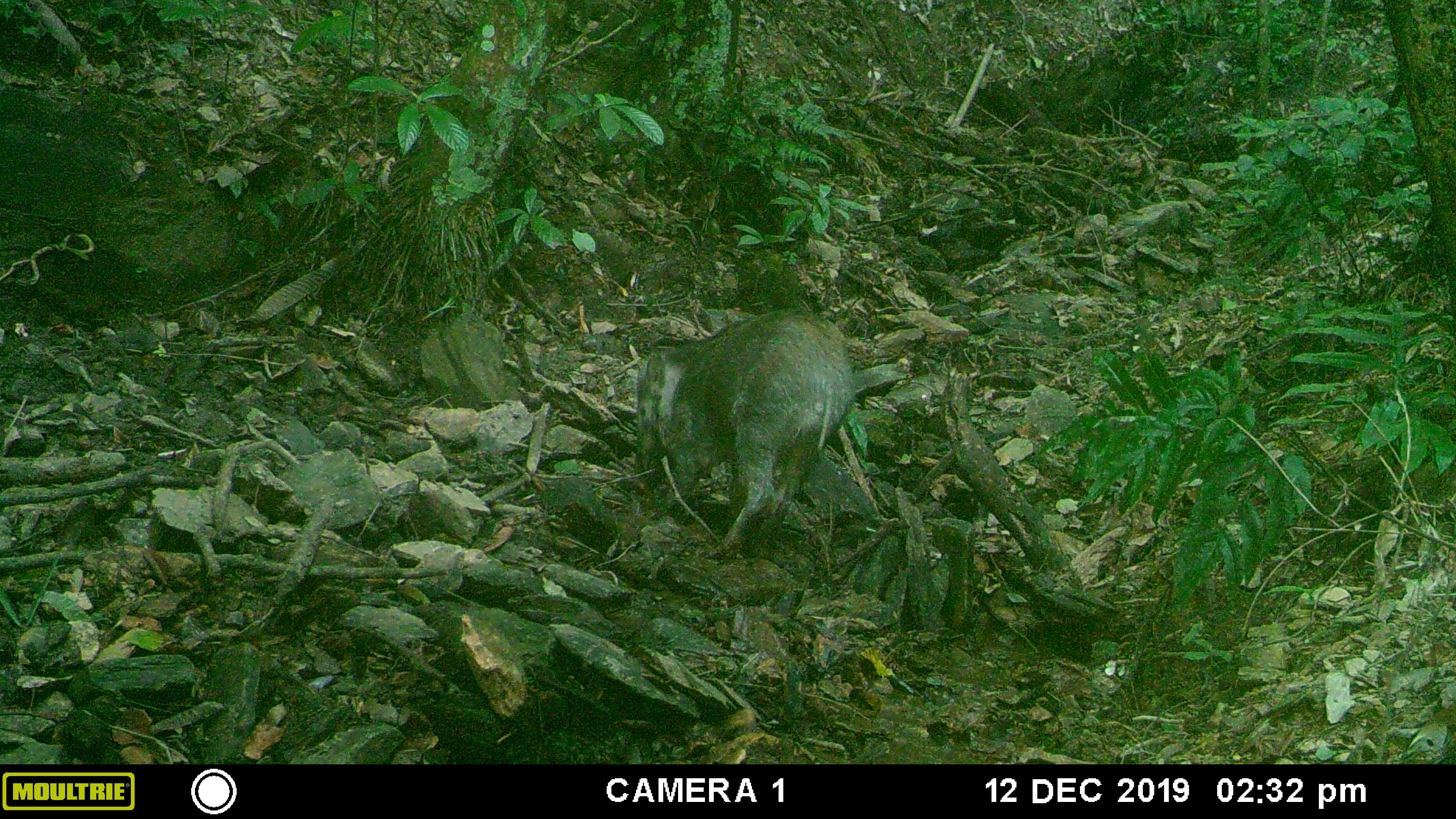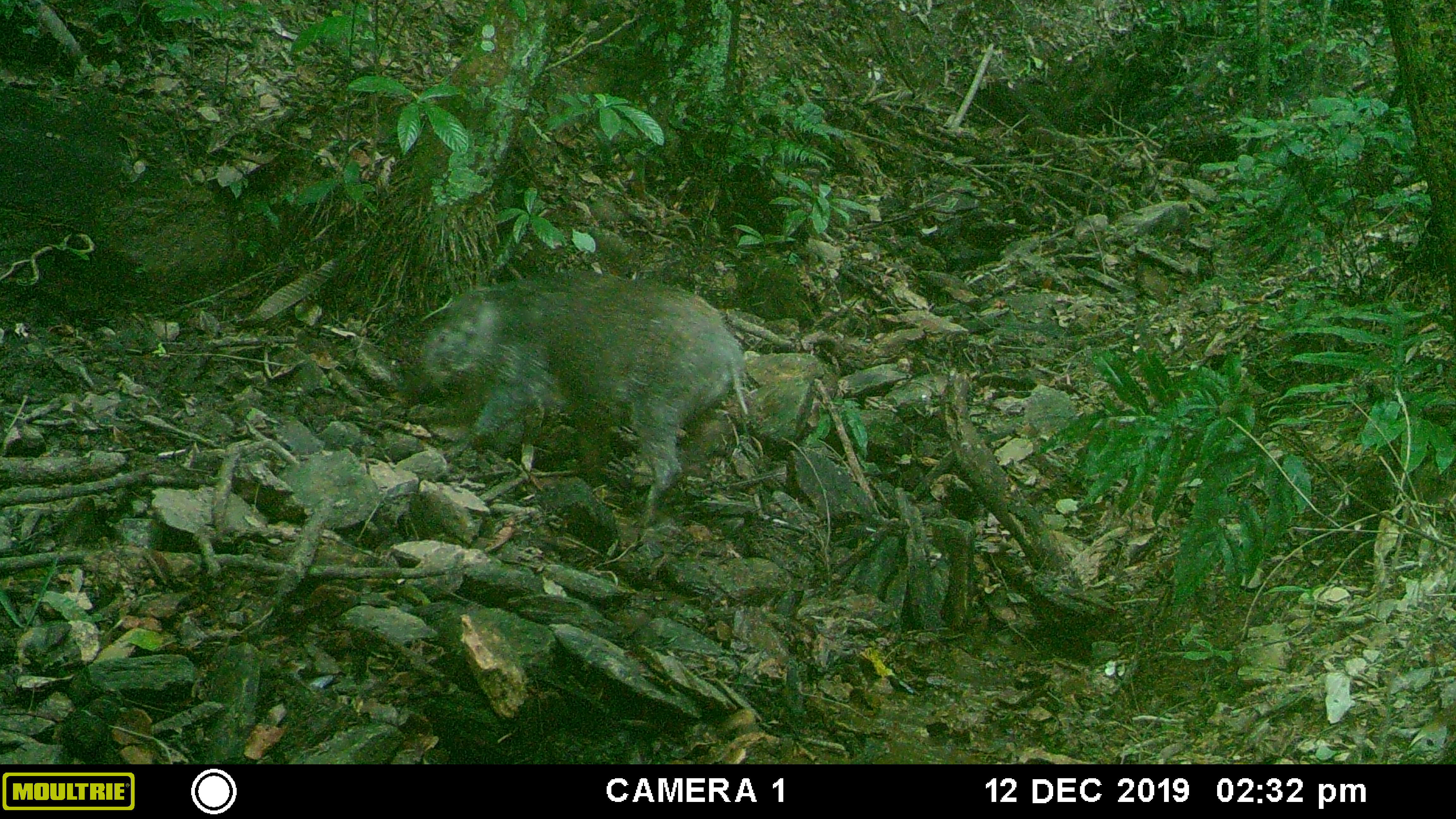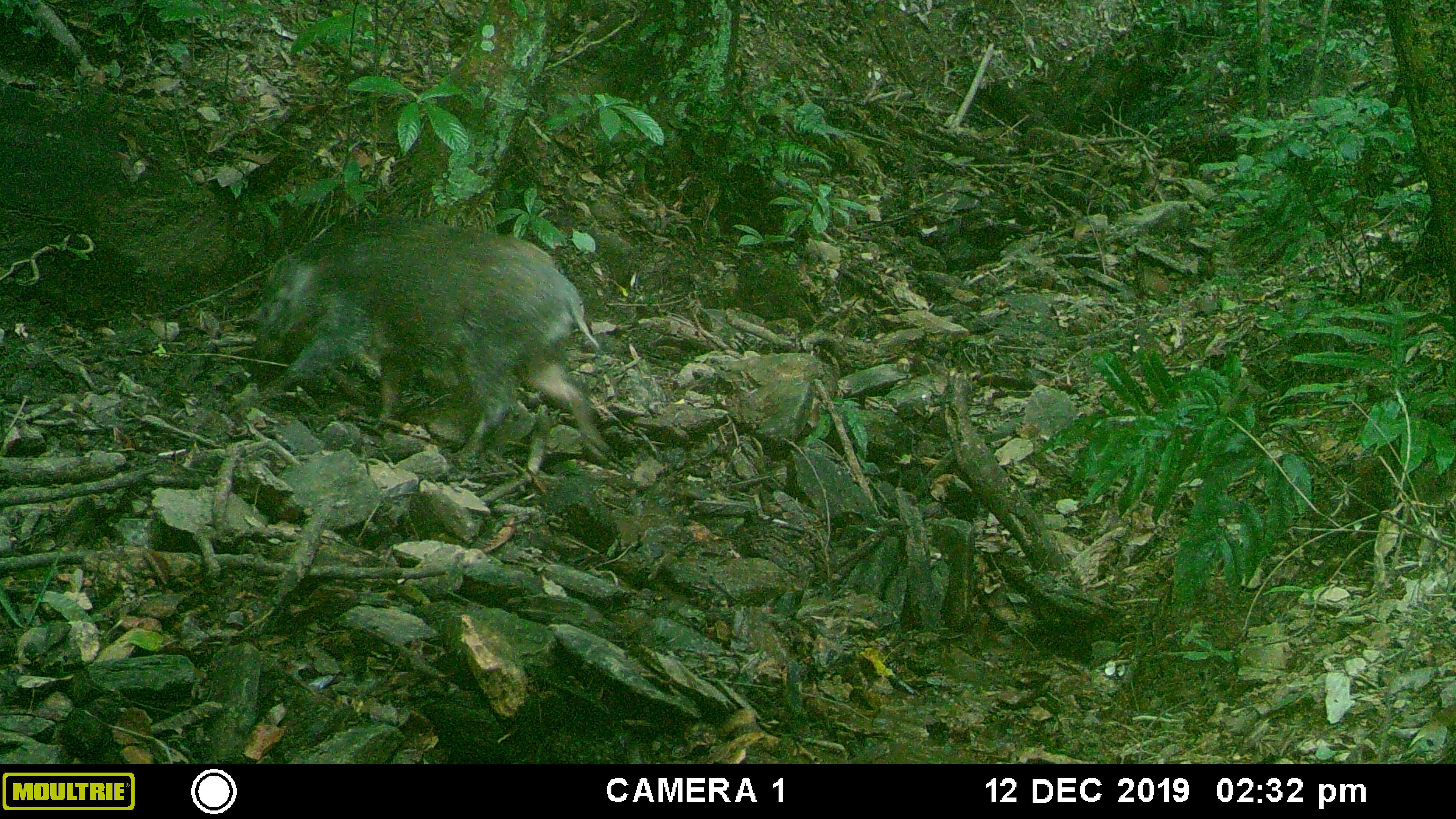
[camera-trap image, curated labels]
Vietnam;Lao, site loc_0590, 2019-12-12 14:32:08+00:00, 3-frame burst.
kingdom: Animalia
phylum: Chordata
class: Mammalia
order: Artiodactyla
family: Suidae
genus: Sus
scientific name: Sus scrofa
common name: eurasian wild pig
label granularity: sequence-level